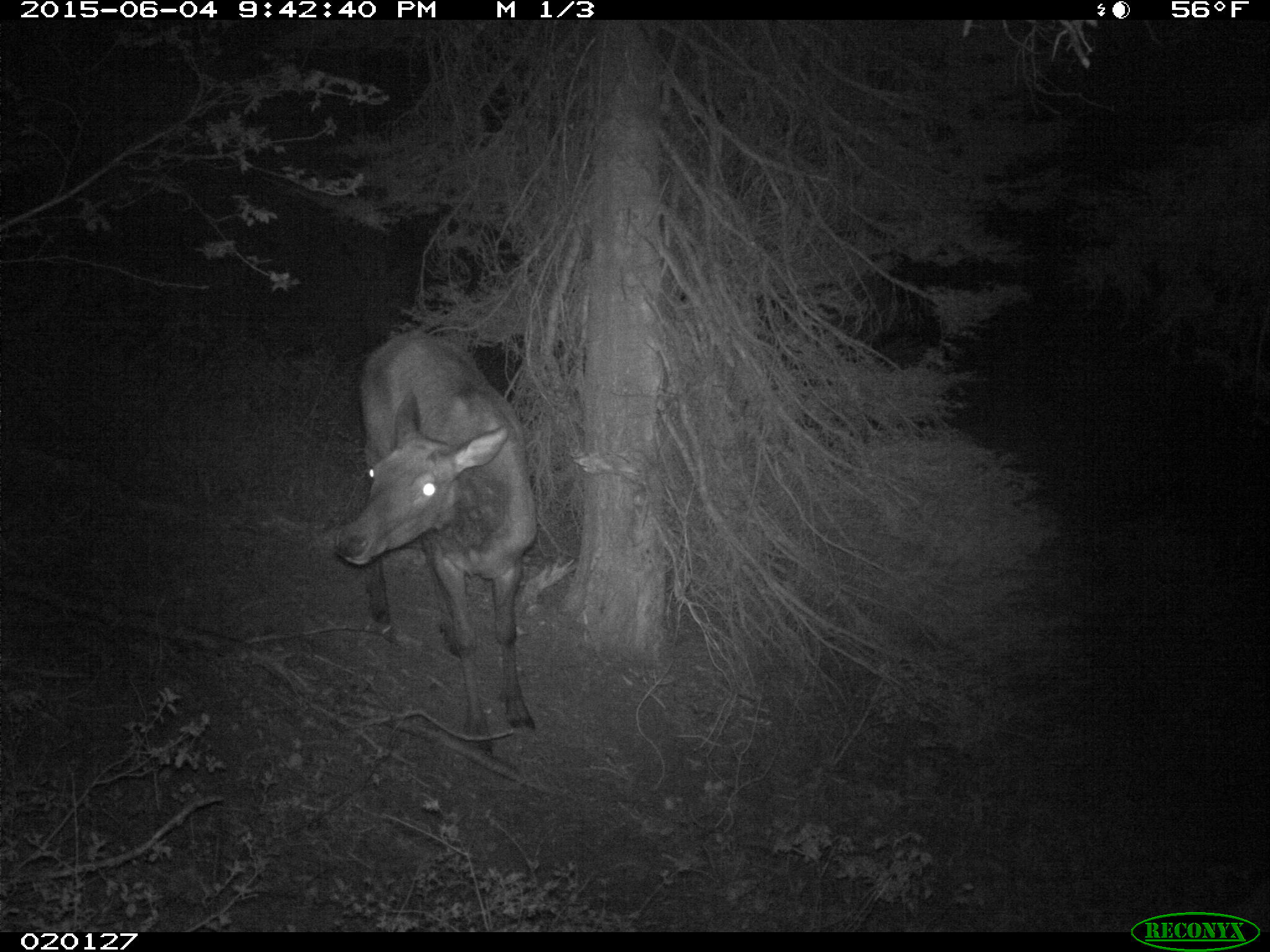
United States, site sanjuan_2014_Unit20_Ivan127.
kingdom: Animalia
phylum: Chordata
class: Mammalia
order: Artiodactyla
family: Cervidae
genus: Cervus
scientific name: Cervus elaphus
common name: red deer